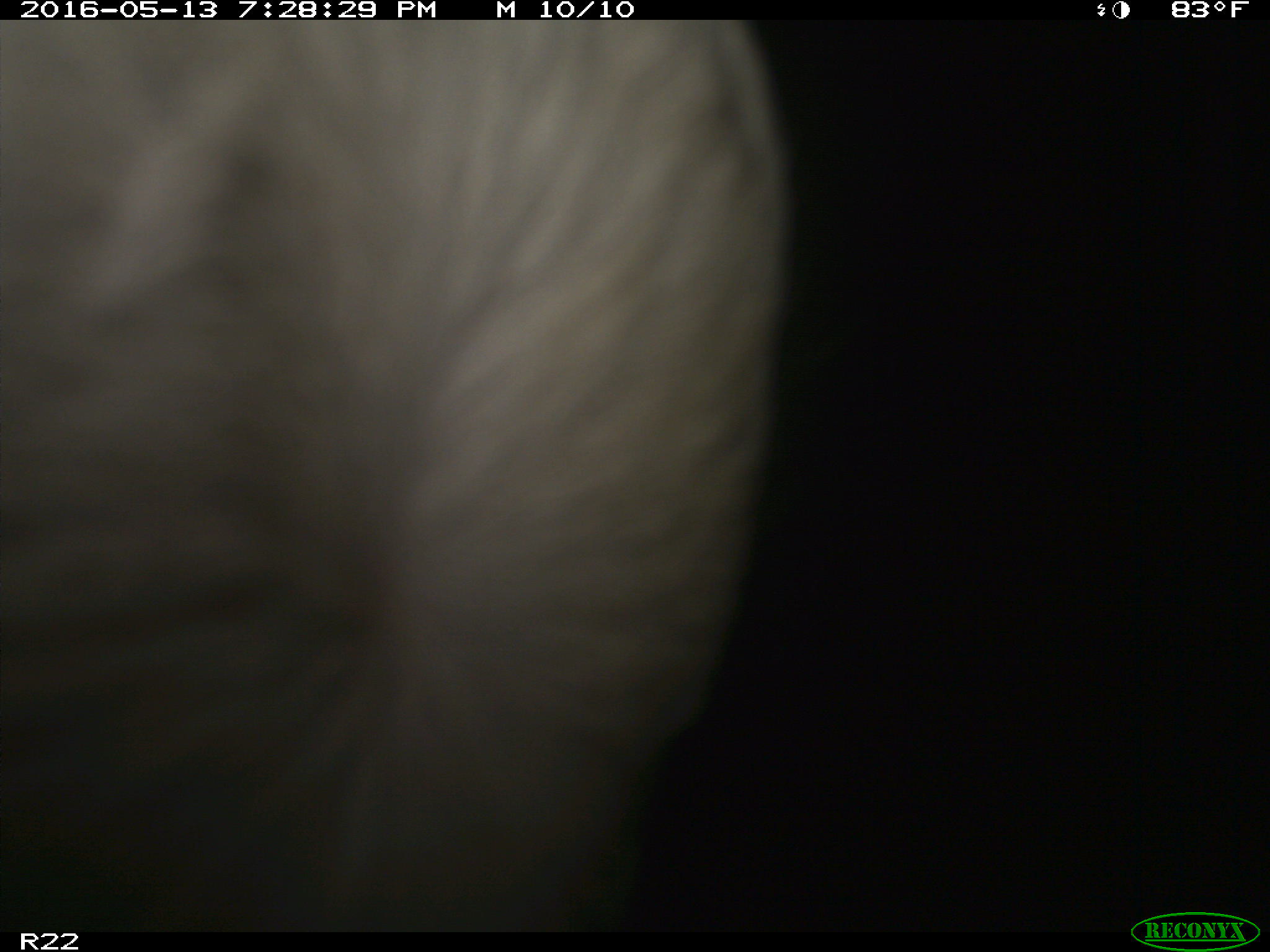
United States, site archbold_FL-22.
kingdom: Animalia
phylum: Chordata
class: Mammalia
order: Artiodactyla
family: Bovidae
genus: Bos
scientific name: Bos taurus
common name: domestic cow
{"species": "Bos taurus (domestic cow)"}